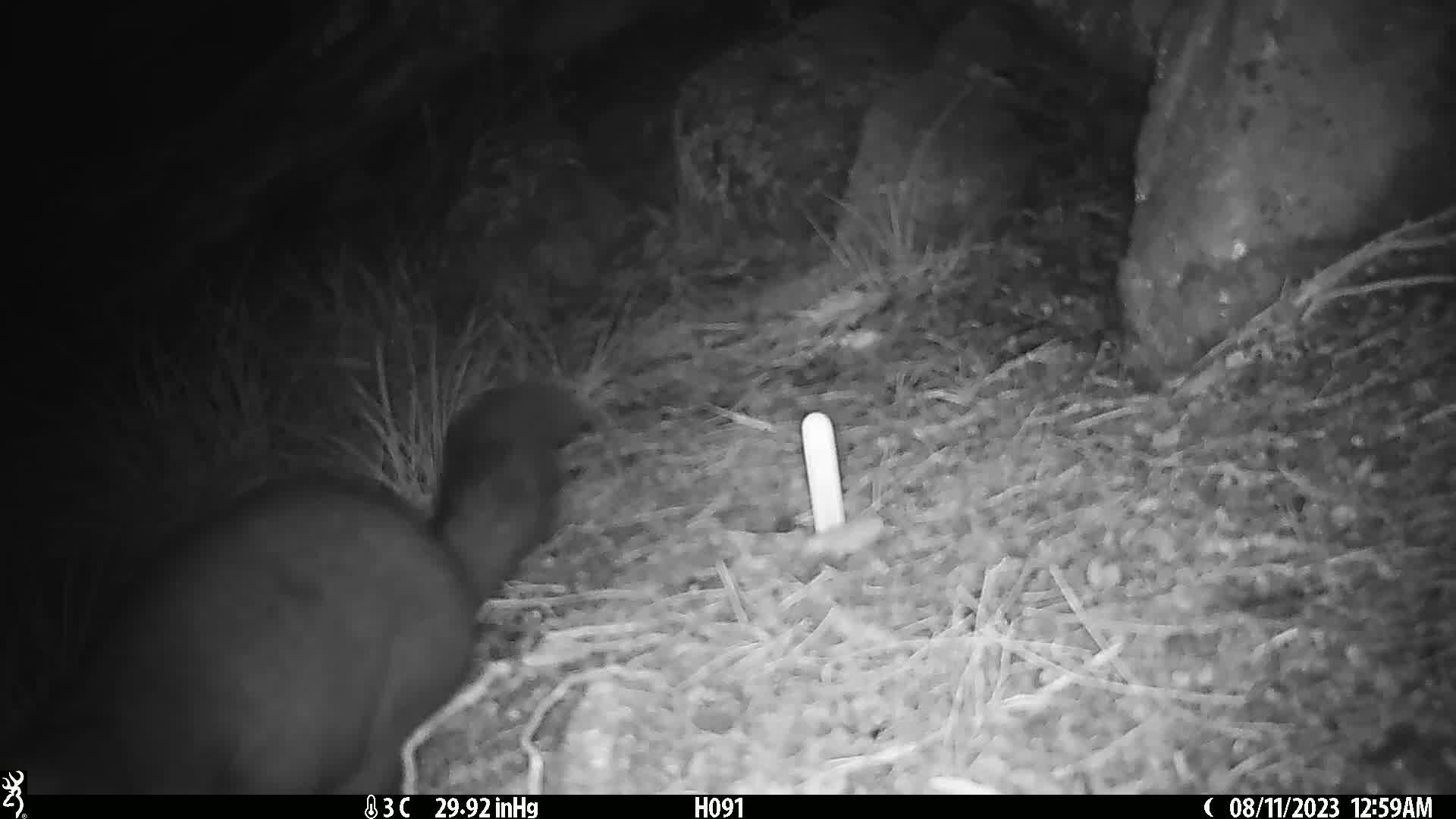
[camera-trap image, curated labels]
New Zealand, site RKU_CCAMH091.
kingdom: Animalia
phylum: Chordata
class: Mammalia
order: Diprotodontia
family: Phalangeridae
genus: Trichosurus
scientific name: Trichosurus vulpecula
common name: common brushtail possum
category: possum